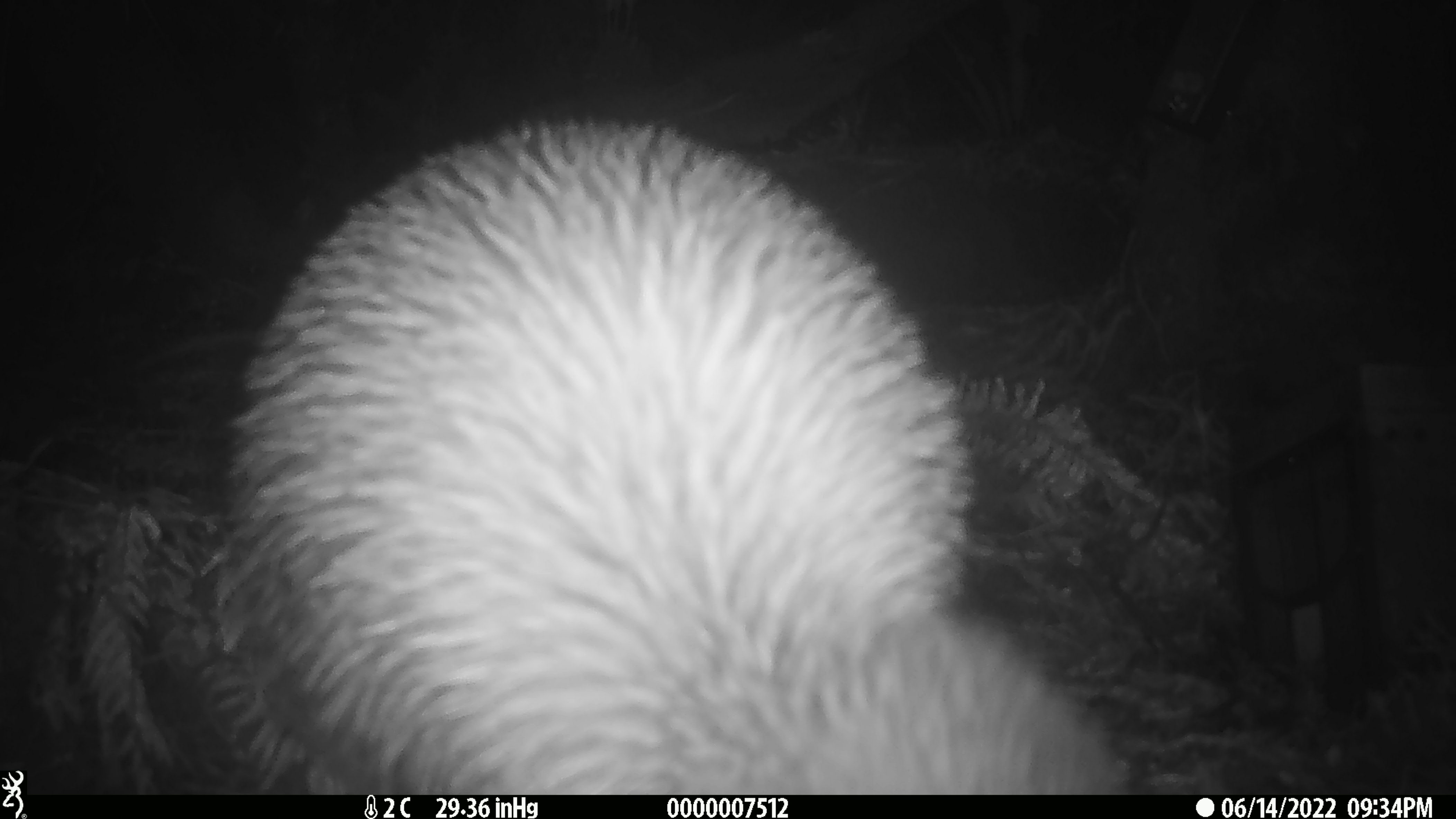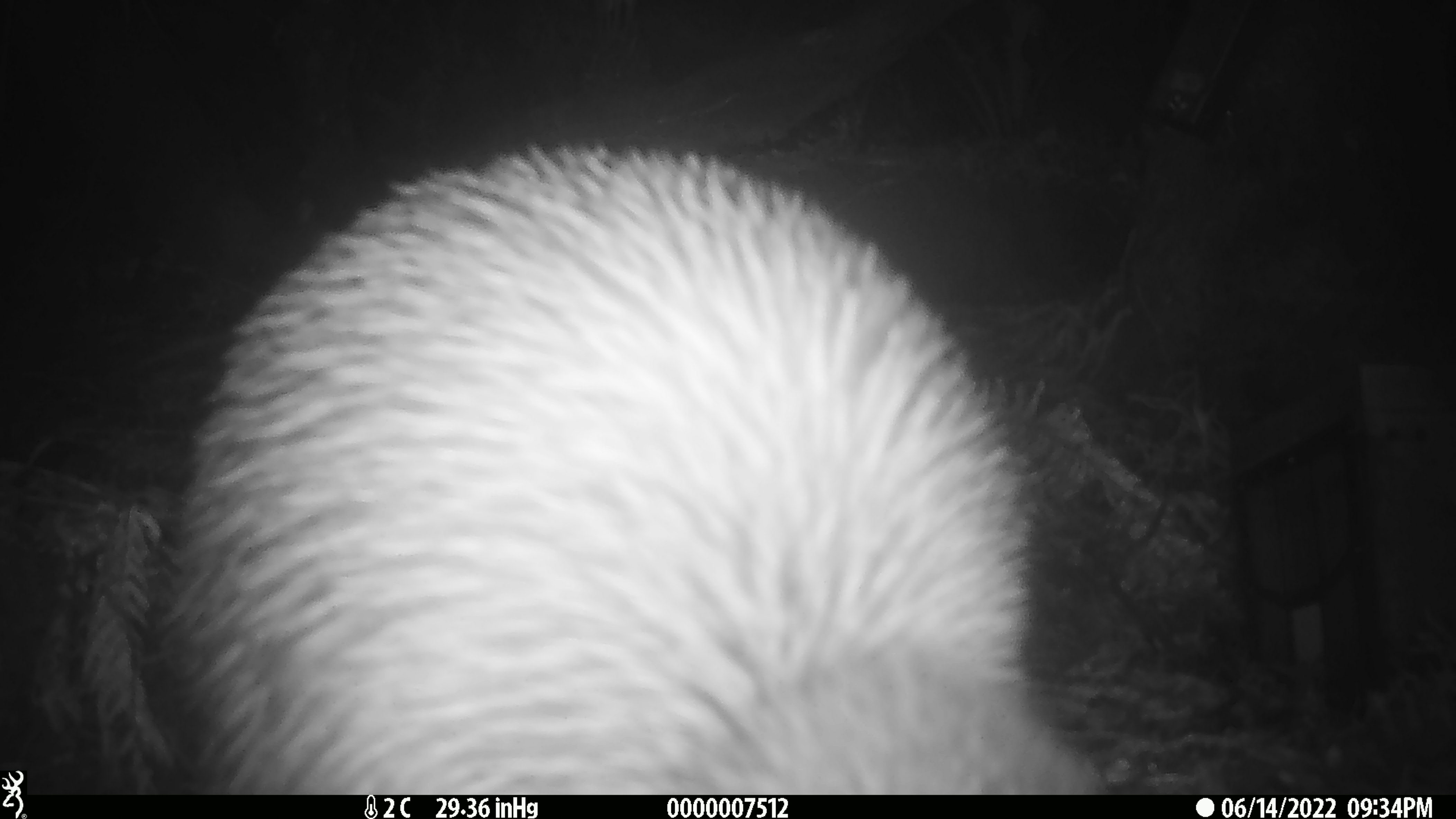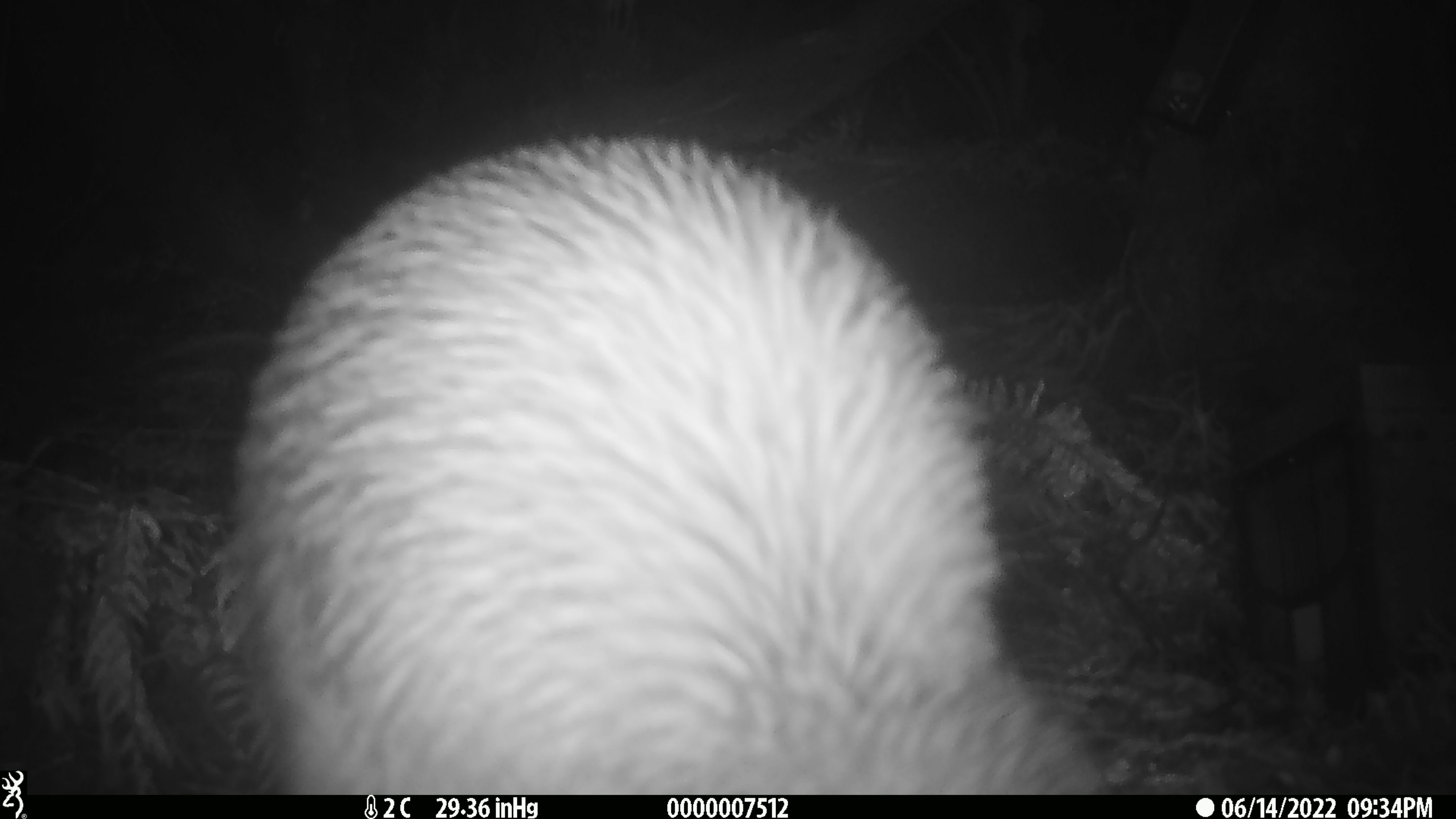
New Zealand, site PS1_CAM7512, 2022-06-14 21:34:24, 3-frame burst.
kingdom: Animalia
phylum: Chordata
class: Aves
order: Apterygiformes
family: Apterygidae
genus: Apteryx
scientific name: Apteryx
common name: kiwi